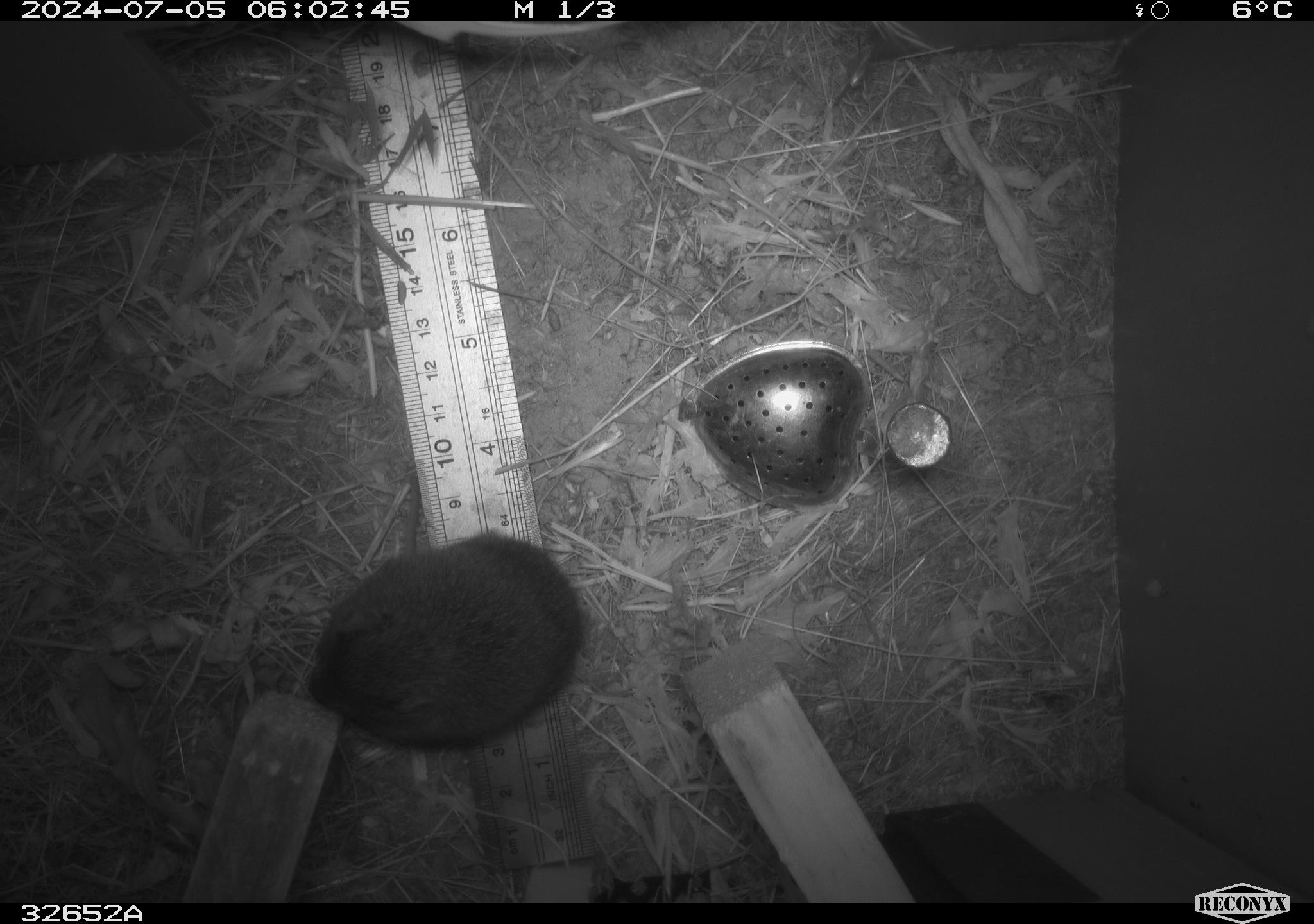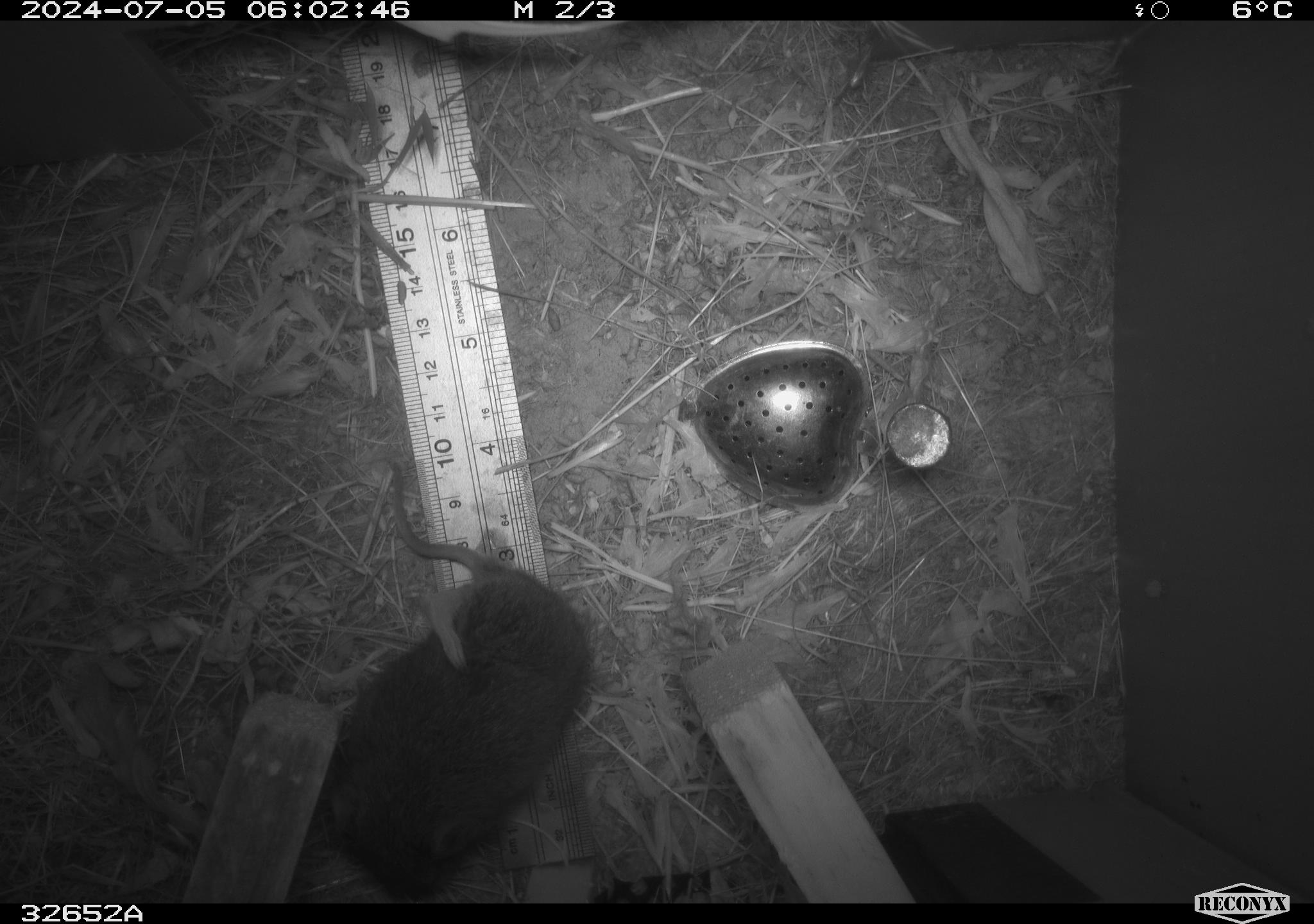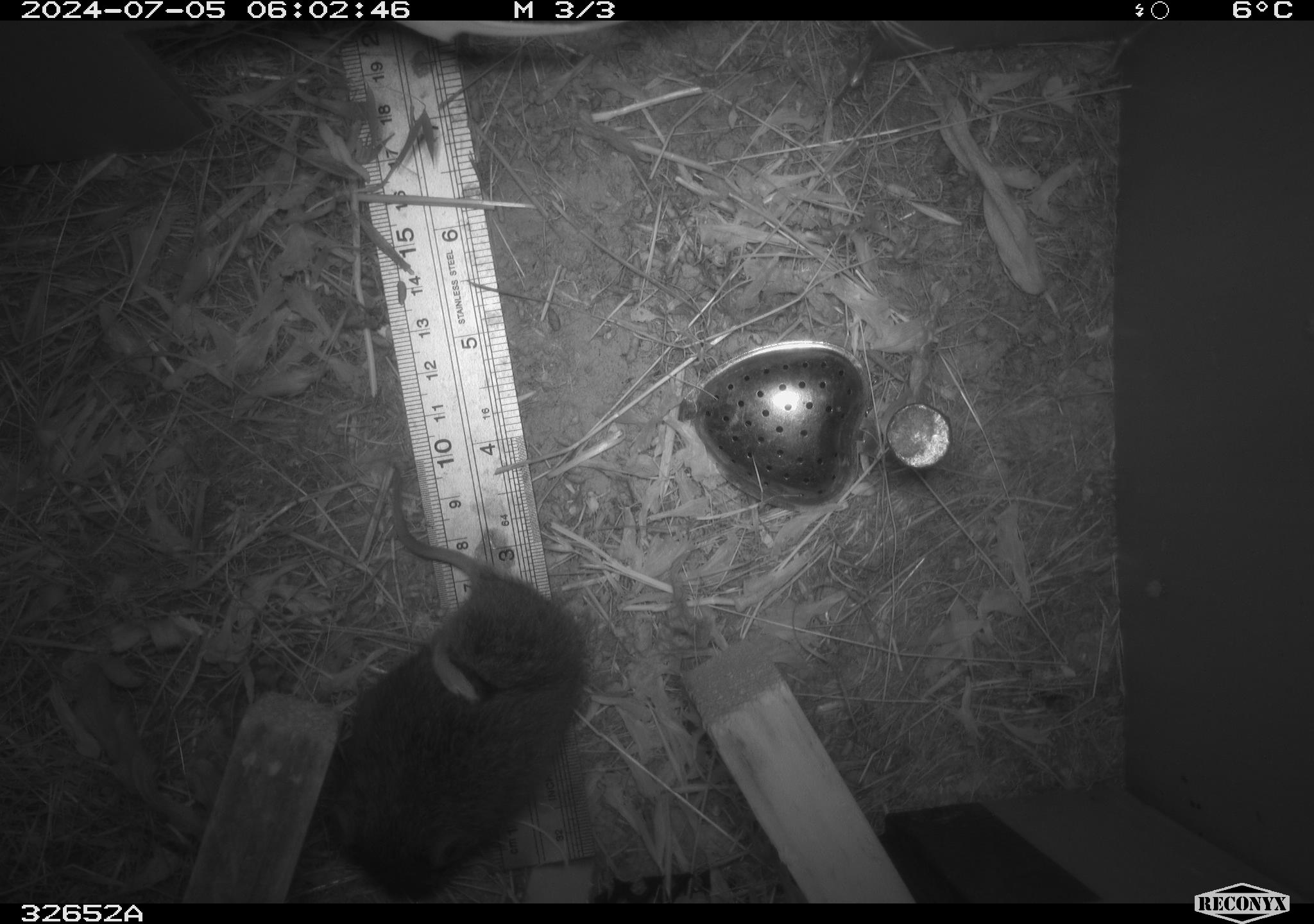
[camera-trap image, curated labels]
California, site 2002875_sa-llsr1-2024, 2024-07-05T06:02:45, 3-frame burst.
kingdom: Animalia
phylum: Chordata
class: Mammalia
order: Rodentia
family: Cricetidae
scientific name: Arvicolinae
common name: voles, lemmings, and muskrats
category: arvicolinae subfamily